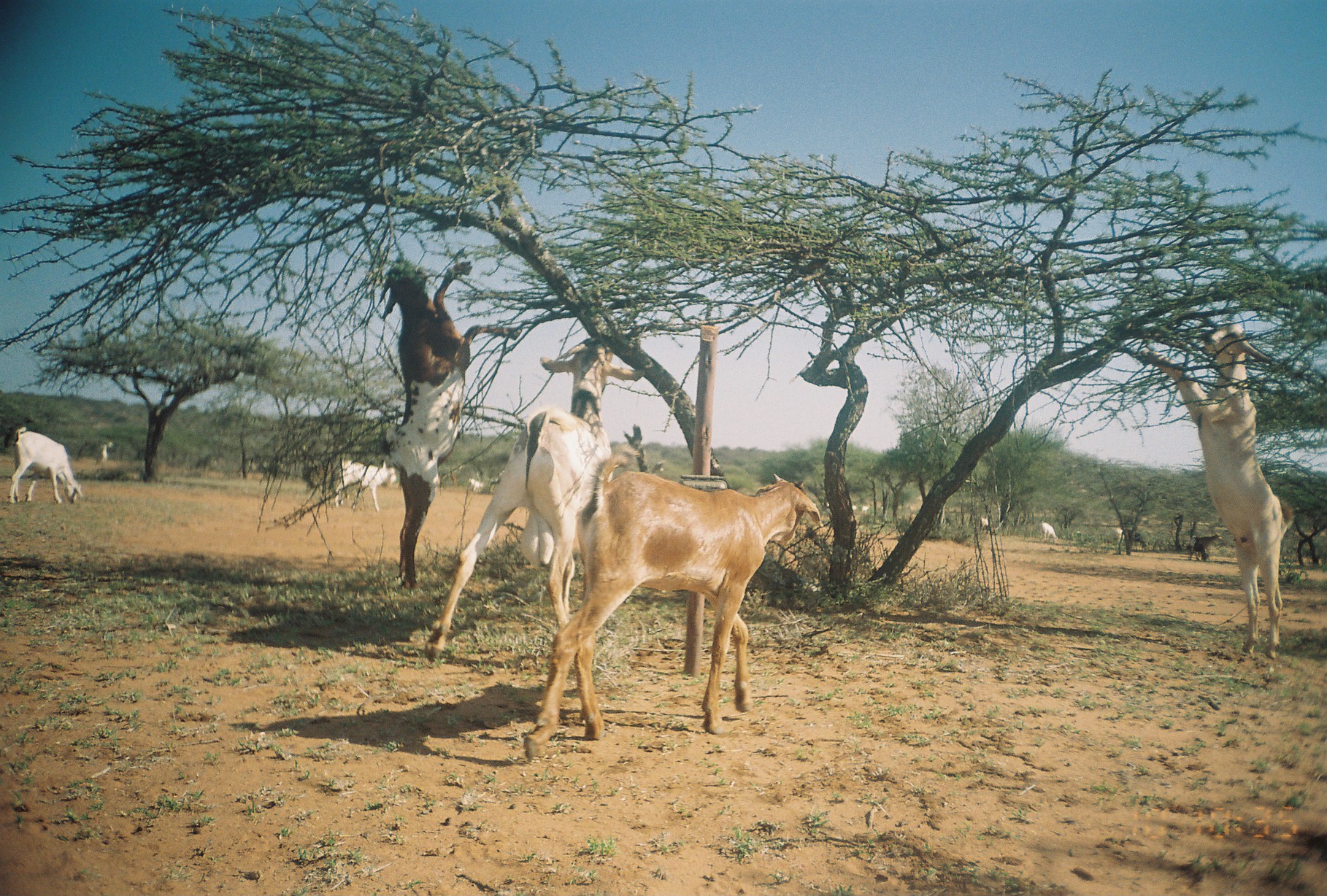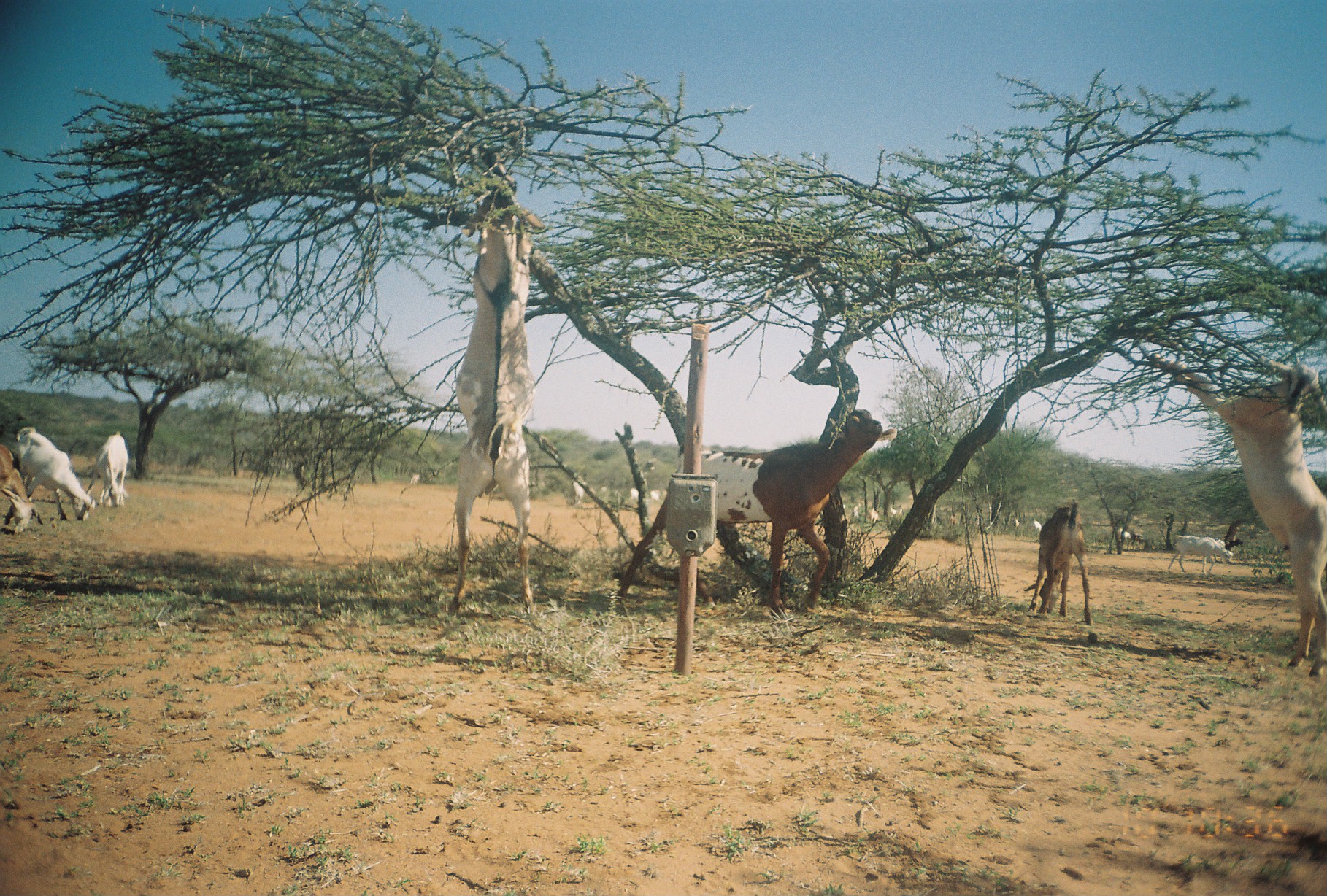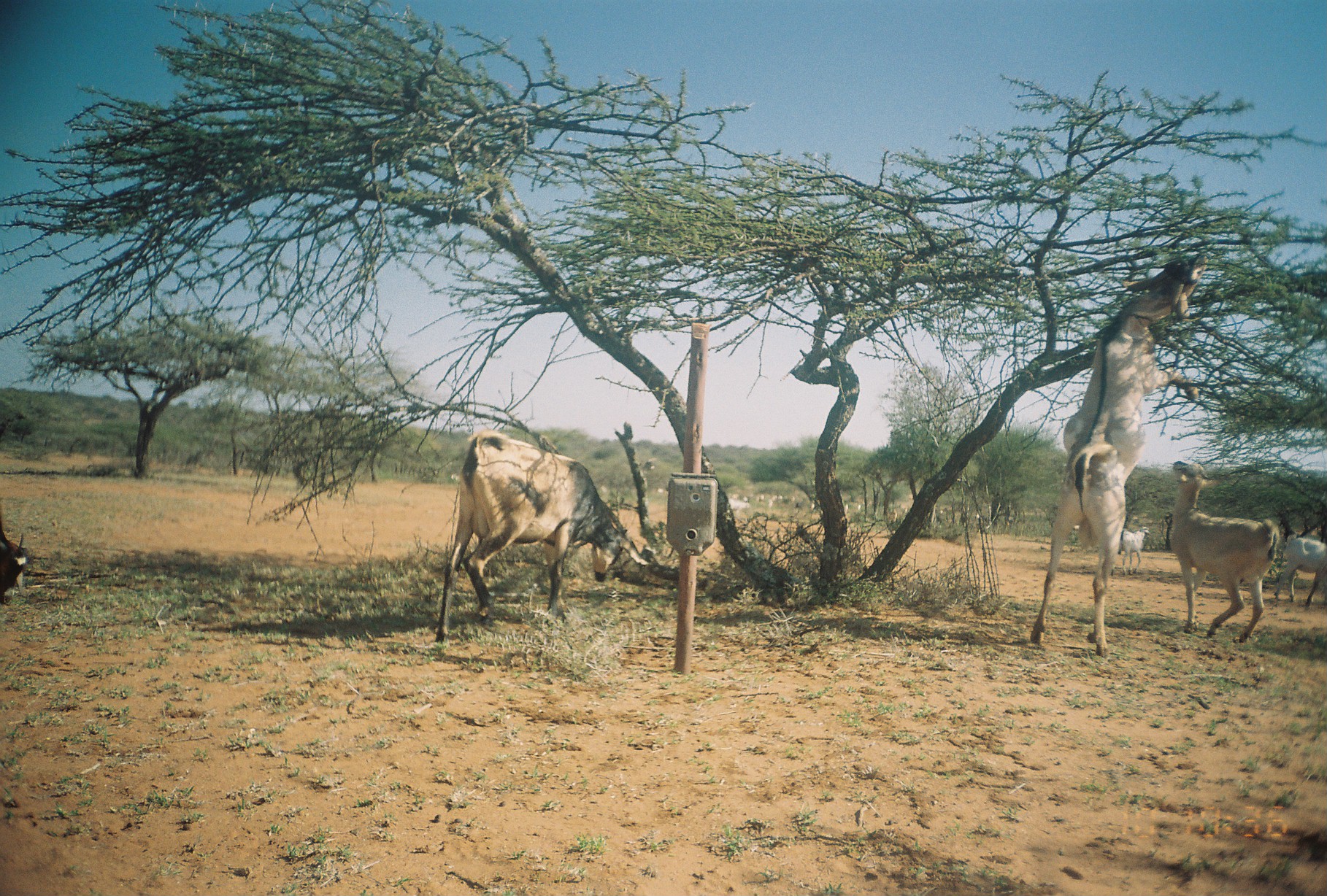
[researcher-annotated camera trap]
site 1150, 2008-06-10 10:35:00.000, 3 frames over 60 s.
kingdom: Animalia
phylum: Chordata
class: Mammalia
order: Artiodactyla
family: Bovidae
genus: Capra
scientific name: Capra aegagrus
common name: wild goat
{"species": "Capra aegagrus (wild goat)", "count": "12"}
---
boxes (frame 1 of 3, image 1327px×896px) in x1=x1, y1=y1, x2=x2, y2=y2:
capra aegagrus: x1=520, y1=439, x2=823, y2=764; x1=422, y1=331, x2=648, y2=664; x1=1138, y1=319, x2=1295, y2=662; x1=343, y1=255, x2=490, y2=589; x1=6, y1=424, x2=83, y2=504; x1=334, y1=458, x2=398, y2=513; x1=1117, y1=529, x2=1147, y2=554; x1=1102, y1=526, x2=1125, y2=550; x1=1189, y1=537, x2=1209, y2=562; x1=94, y1=442, x2=112, y2=468; x1=1039, y1=520, x2=1058, y2=543; x1=1207, y1=533, x2=1221, y2=543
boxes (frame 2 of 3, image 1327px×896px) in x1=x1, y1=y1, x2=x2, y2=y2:
capra aegagrus: x1=614, y1=407, x2=899, y2=619; x1=1151, y1=347, x2=1325, y2=681; x1=443, y1=183, x2=546, y2=619; x1=1022, y1=495, x2=1093, y2=625; x1=14, y1=425, x2=96, y2=522; x1=0, y1=441, x2=43, y2=534; x1=84, y1=430, x2=129, y2=507
group: x1=560, y1=471, x2=1237, y2=573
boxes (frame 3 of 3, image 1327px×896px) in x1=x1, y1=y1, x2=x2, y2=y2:
capra aegagrus: x1=1028, y1=252, x2=1210, y2=659; x1=434, y1=428, x2=652, y2=644; x1=1168, y1=459, x2=1279, y2=644; x1=1274, y1=531, x2=1327, y2=611; x1=0, y1=512, x2=28, y2=606; x1=1111, y1=525, x2=1151, y2=576